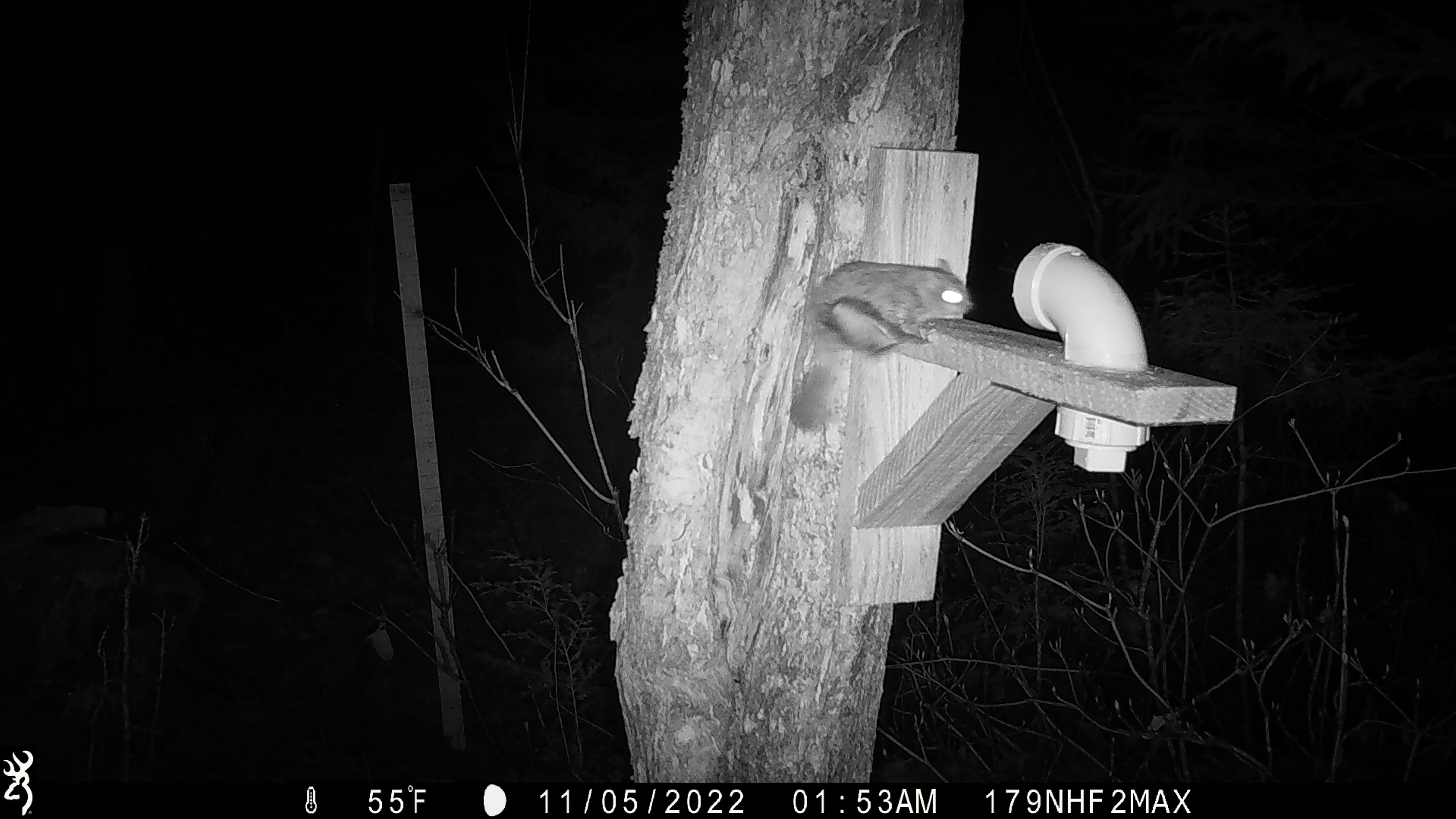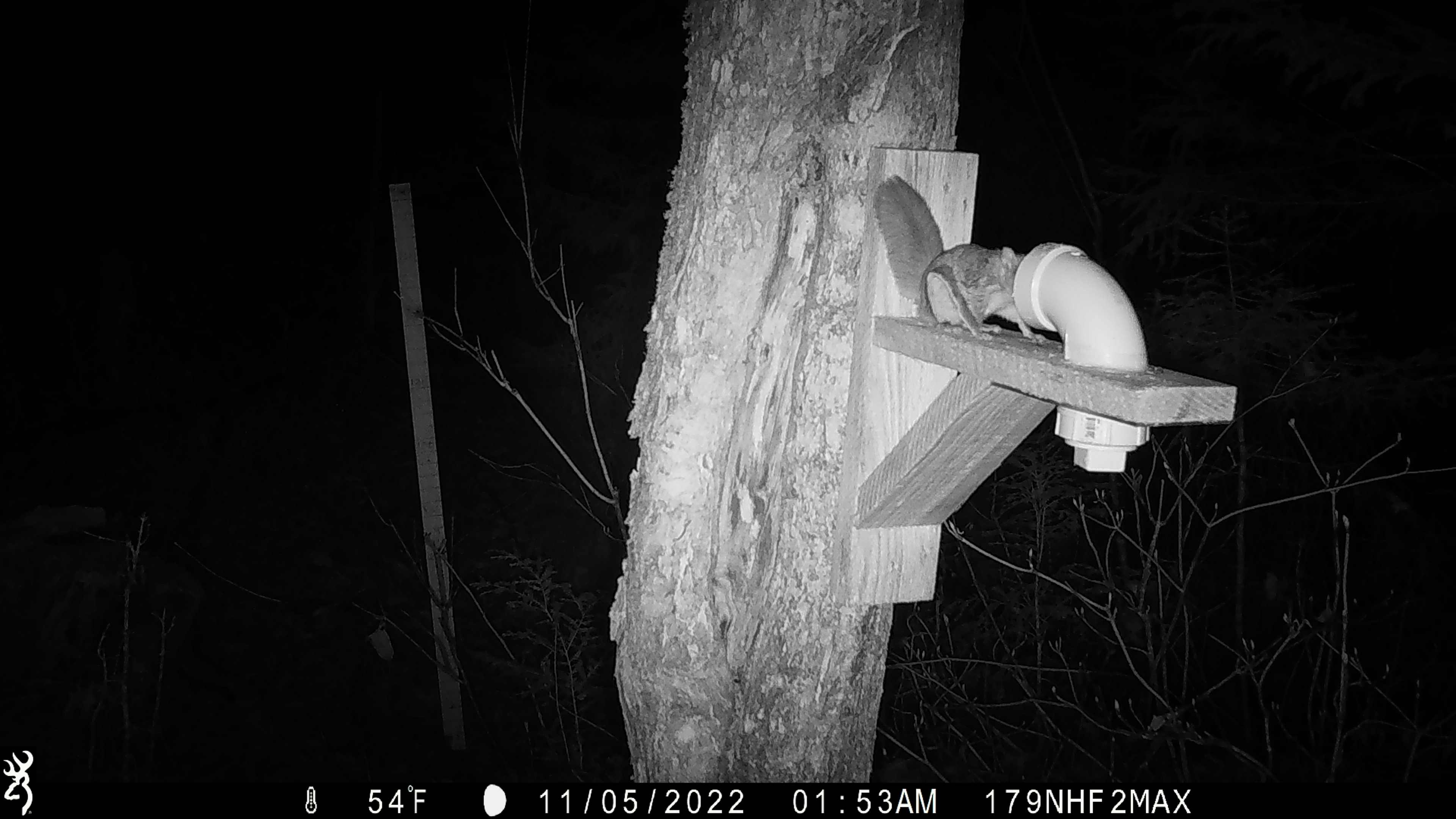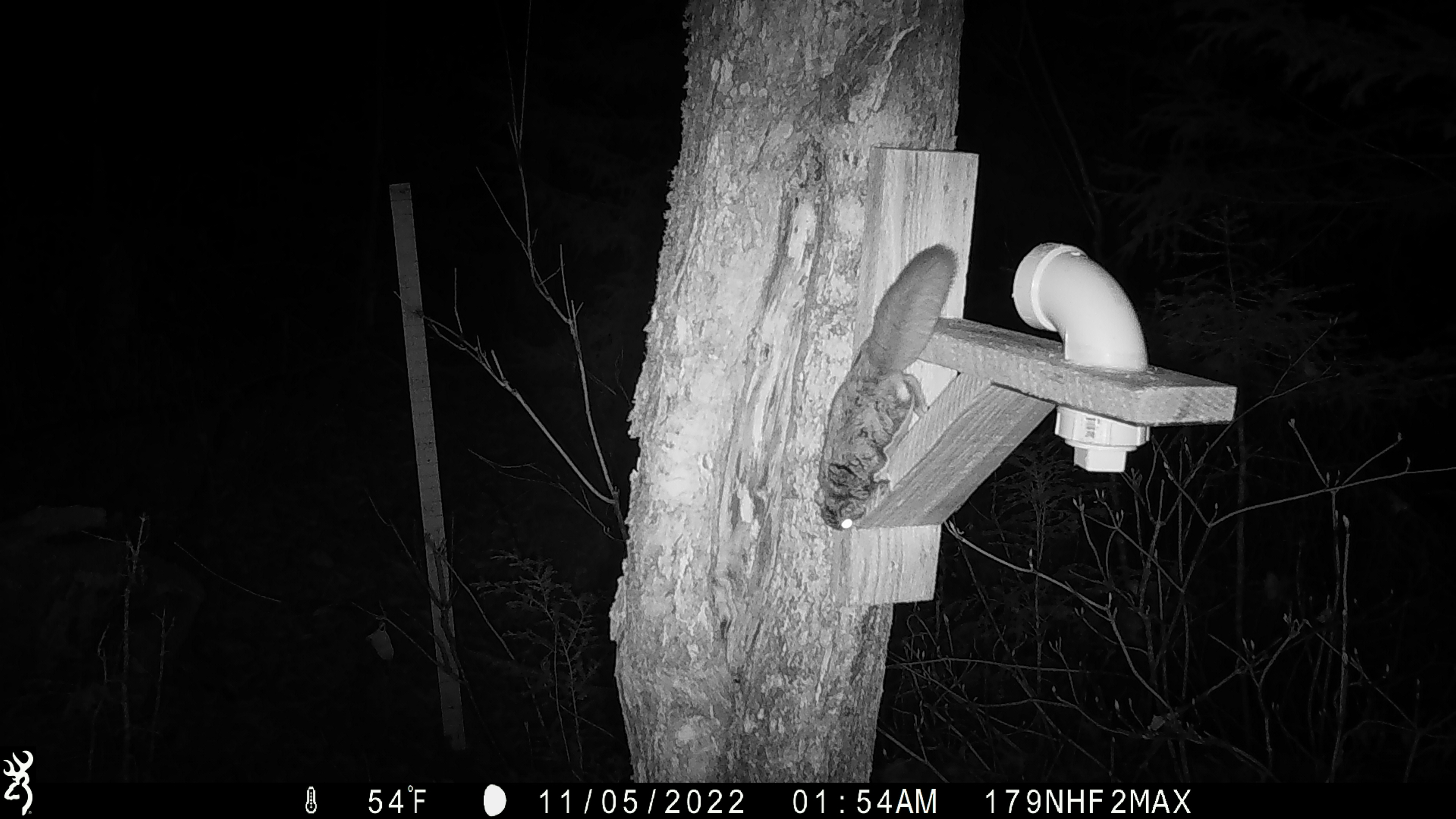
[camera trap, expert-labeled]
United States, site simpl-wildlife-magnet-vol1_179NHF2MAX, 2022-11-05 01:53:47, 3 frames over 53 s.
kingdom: Animalia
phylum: Chordata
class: Mammalia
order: Rodentia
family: Sciuridae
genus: Glaucomys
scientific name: Glaucomys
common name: flying squirrel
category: flying squirrel sp.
Flying squirrel sp. (flying squirrel) (Glaucomys).